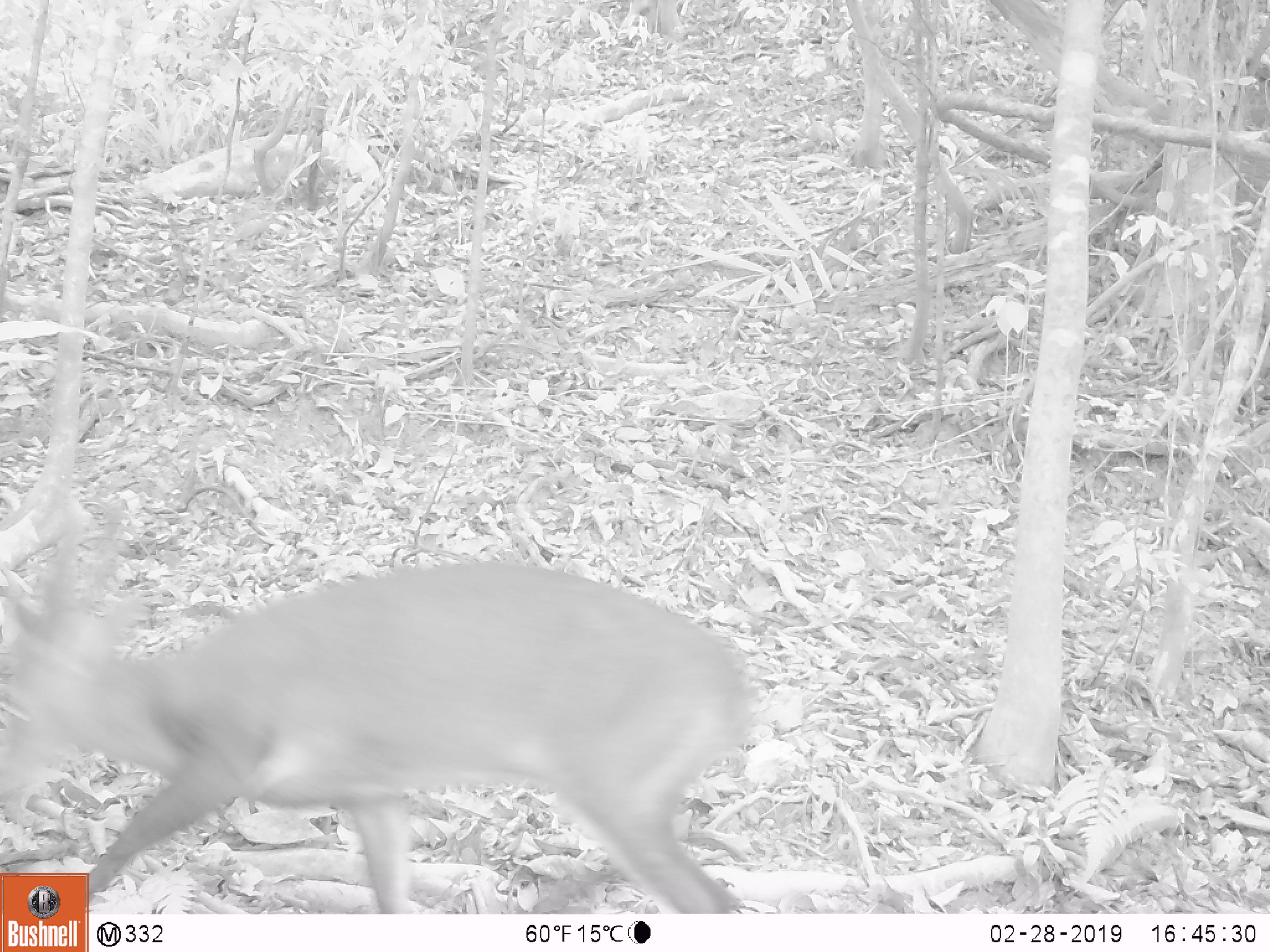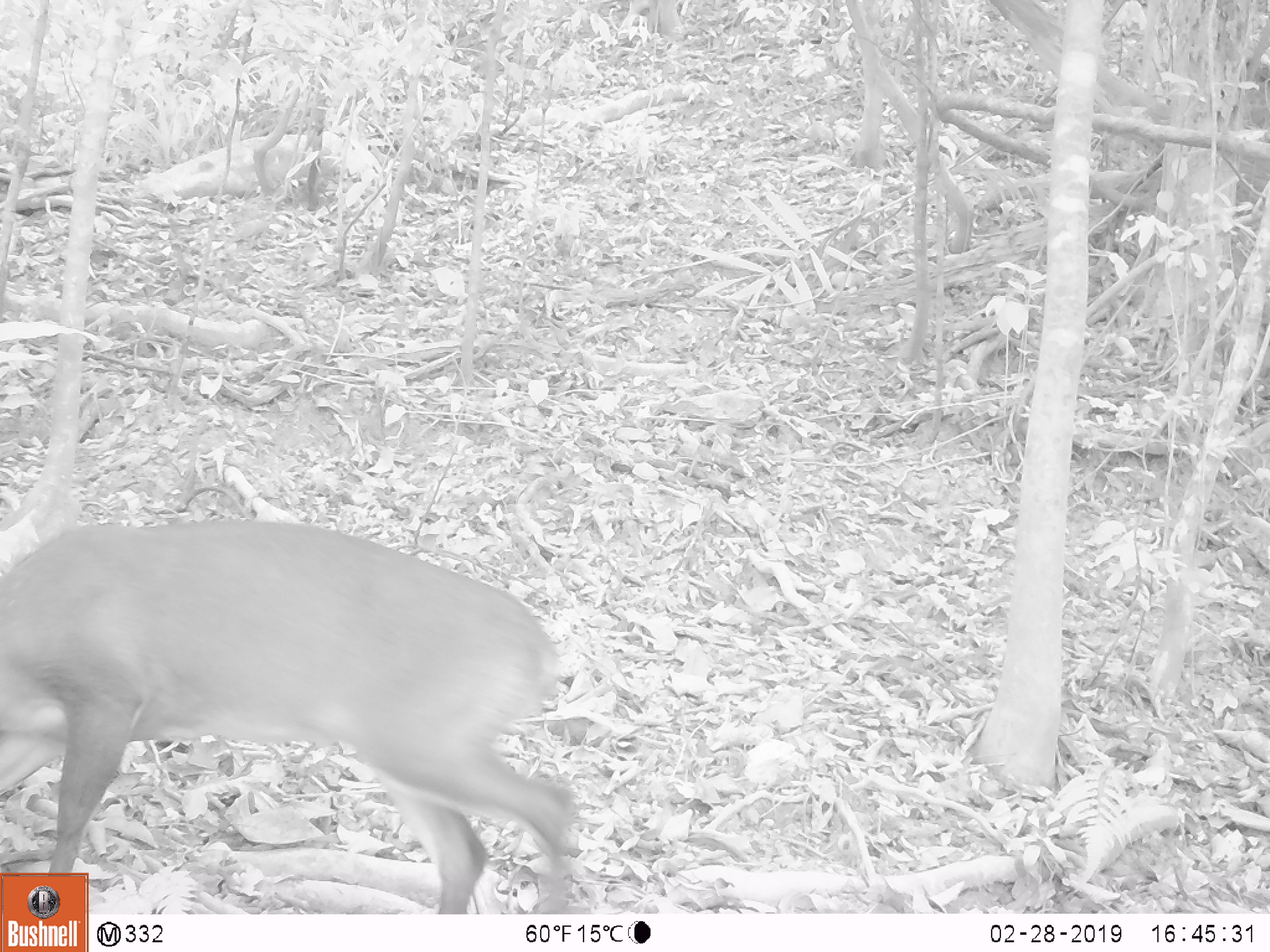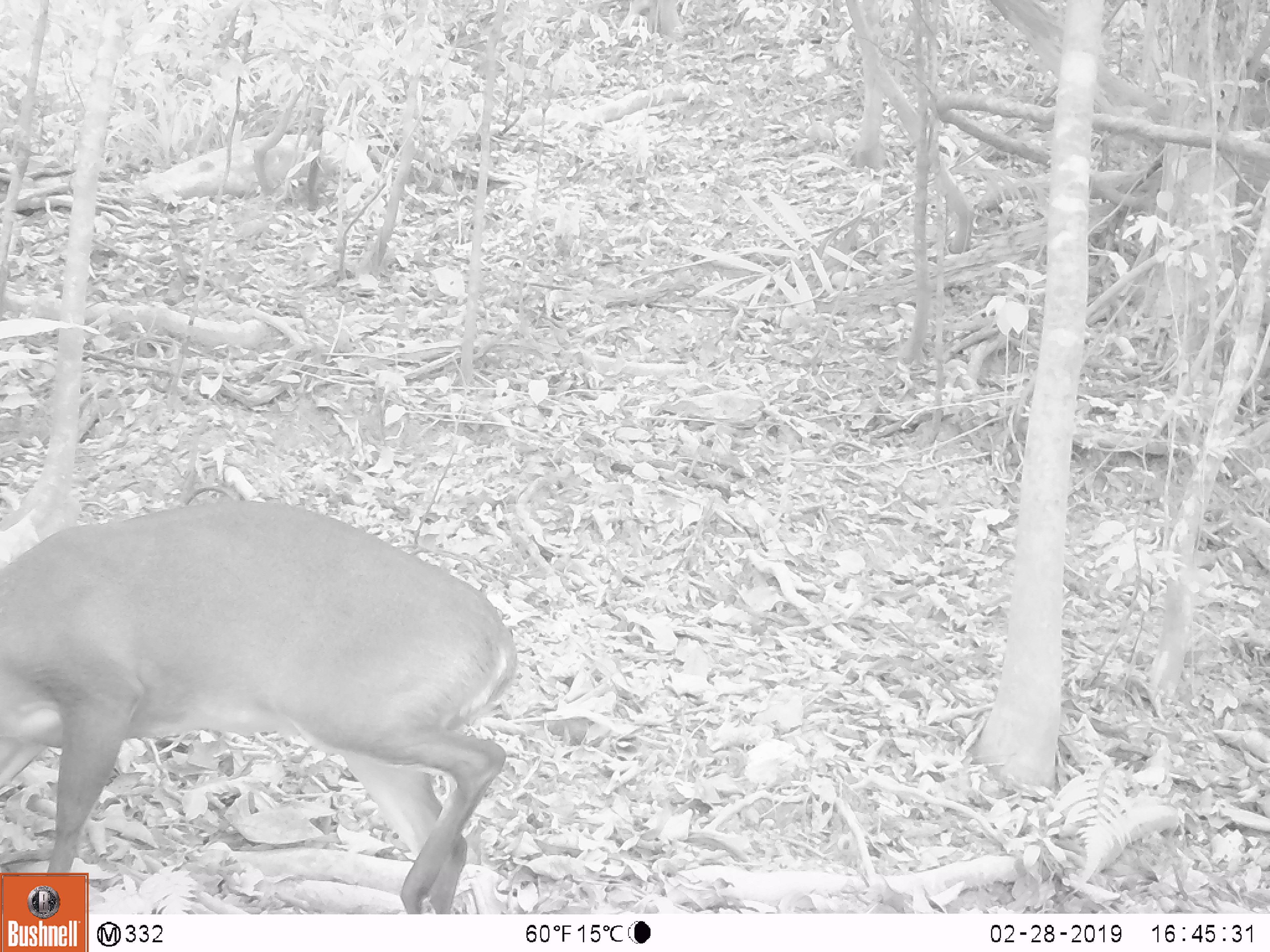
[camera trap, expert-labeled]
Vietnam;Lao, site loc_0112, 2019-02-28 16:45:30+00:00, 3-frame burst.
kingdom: Animalia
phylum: Chordata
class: Mammalia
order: Artiodactyla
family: Cervidae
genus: Muntiacus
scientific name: Muntiacus vuquangensis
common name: large-antlered muntjac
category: large antlered muntjac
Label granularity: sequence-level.